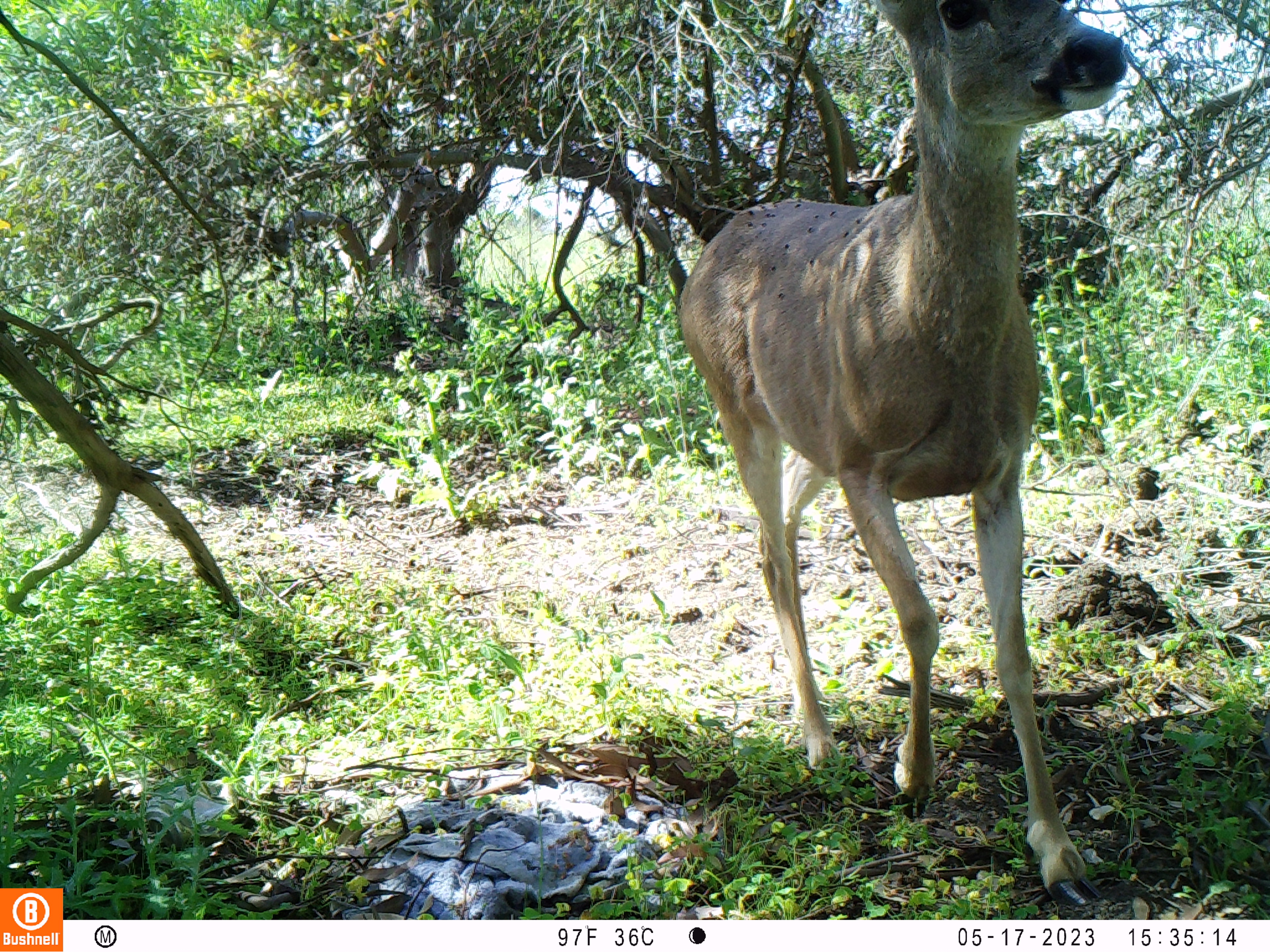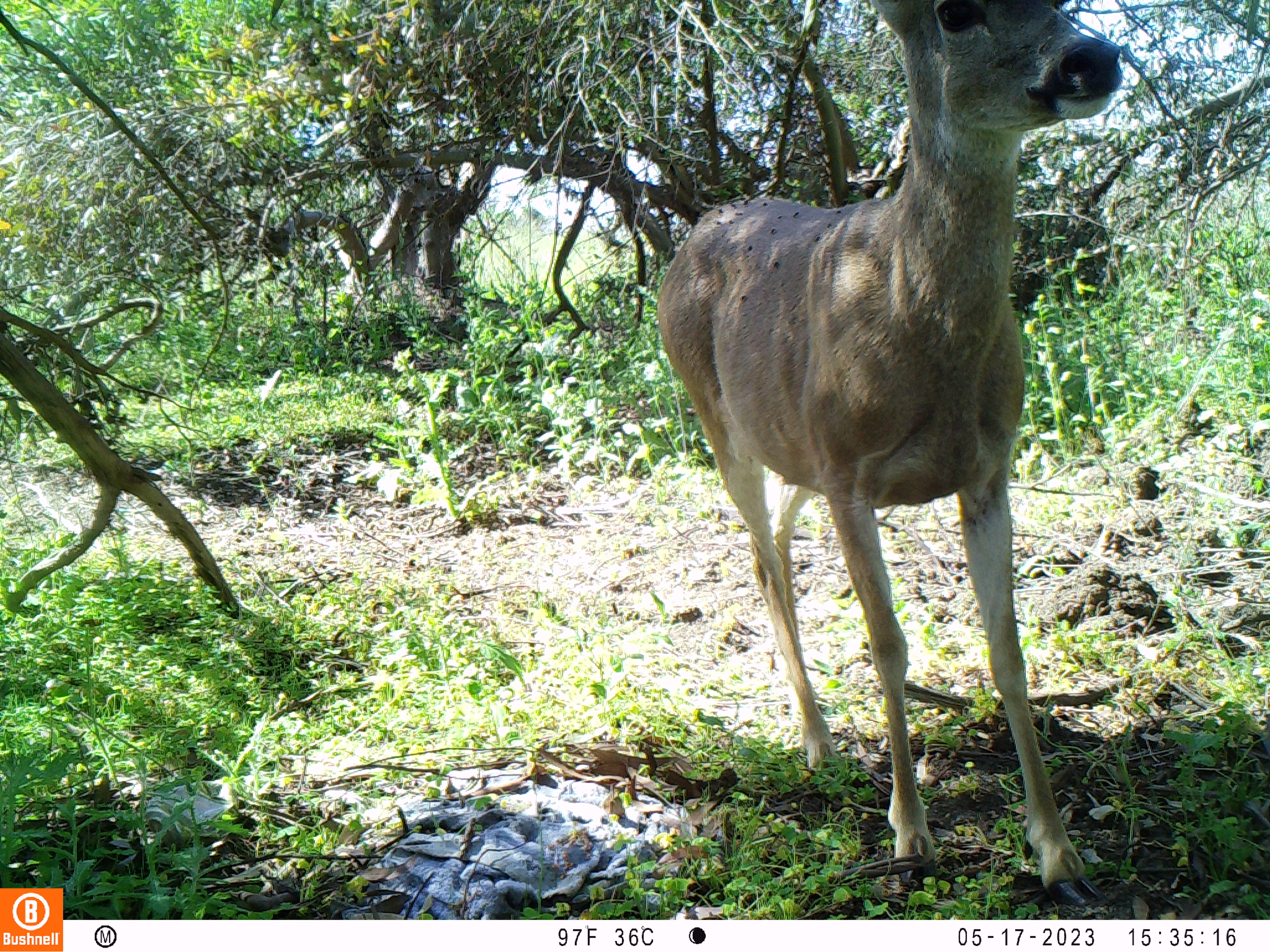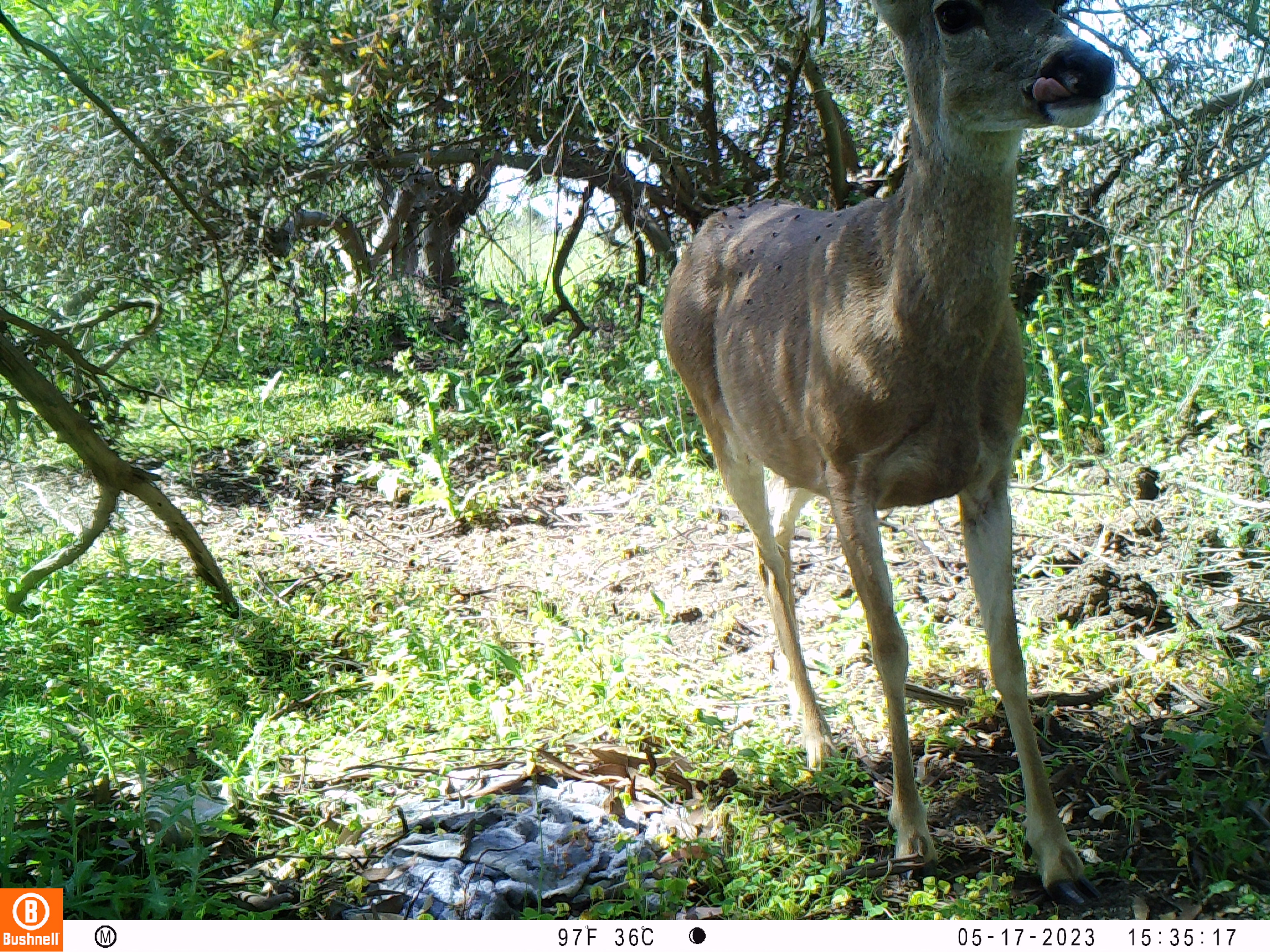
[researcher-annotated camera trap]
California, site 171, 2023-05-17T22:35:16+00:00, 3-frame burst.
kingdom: Animalia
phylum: Chordata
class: Mammalia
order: Artiodactyla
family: Cervidae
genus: Odocoileus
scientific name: Odocoileus hemionus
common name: mule deer